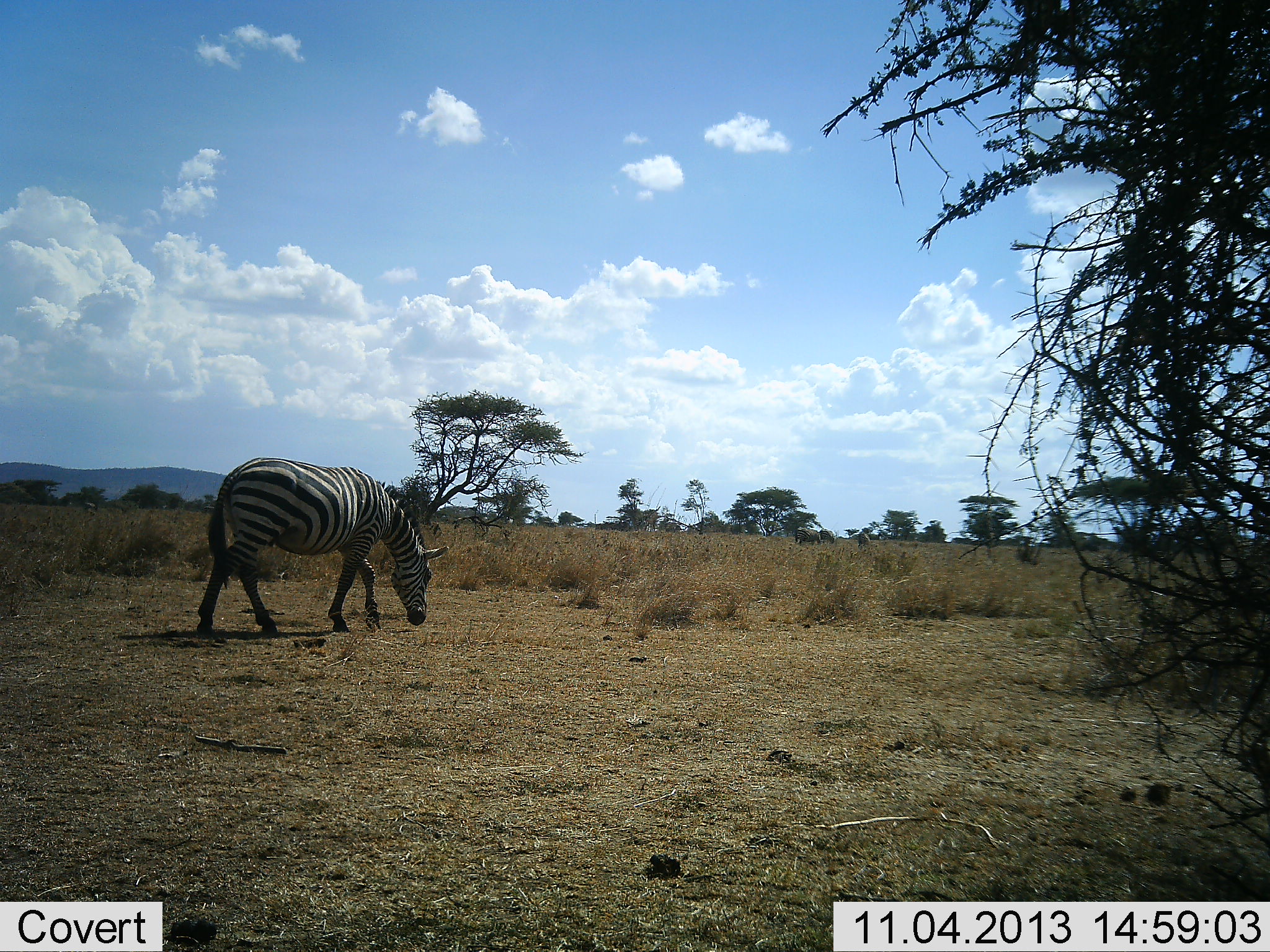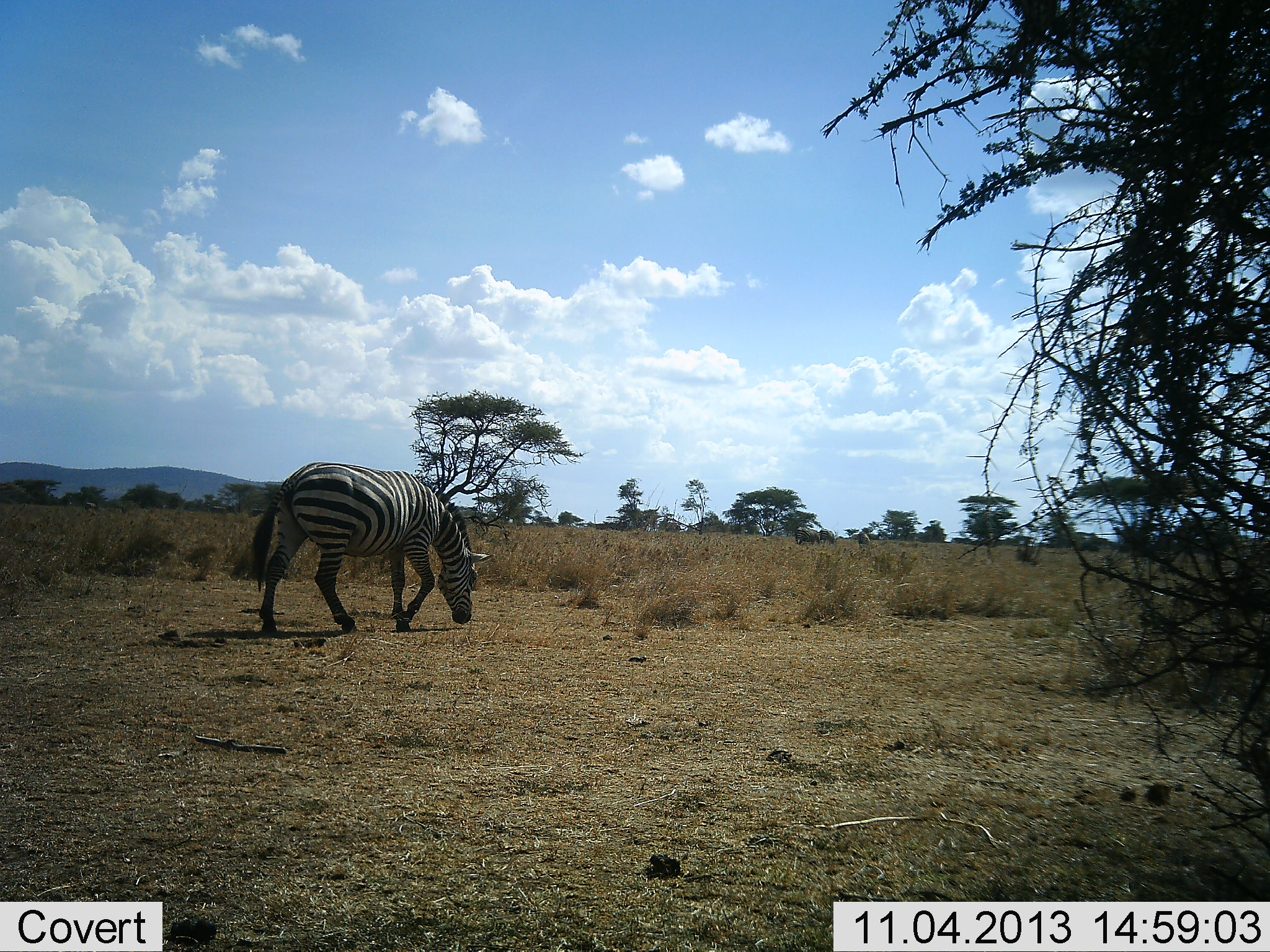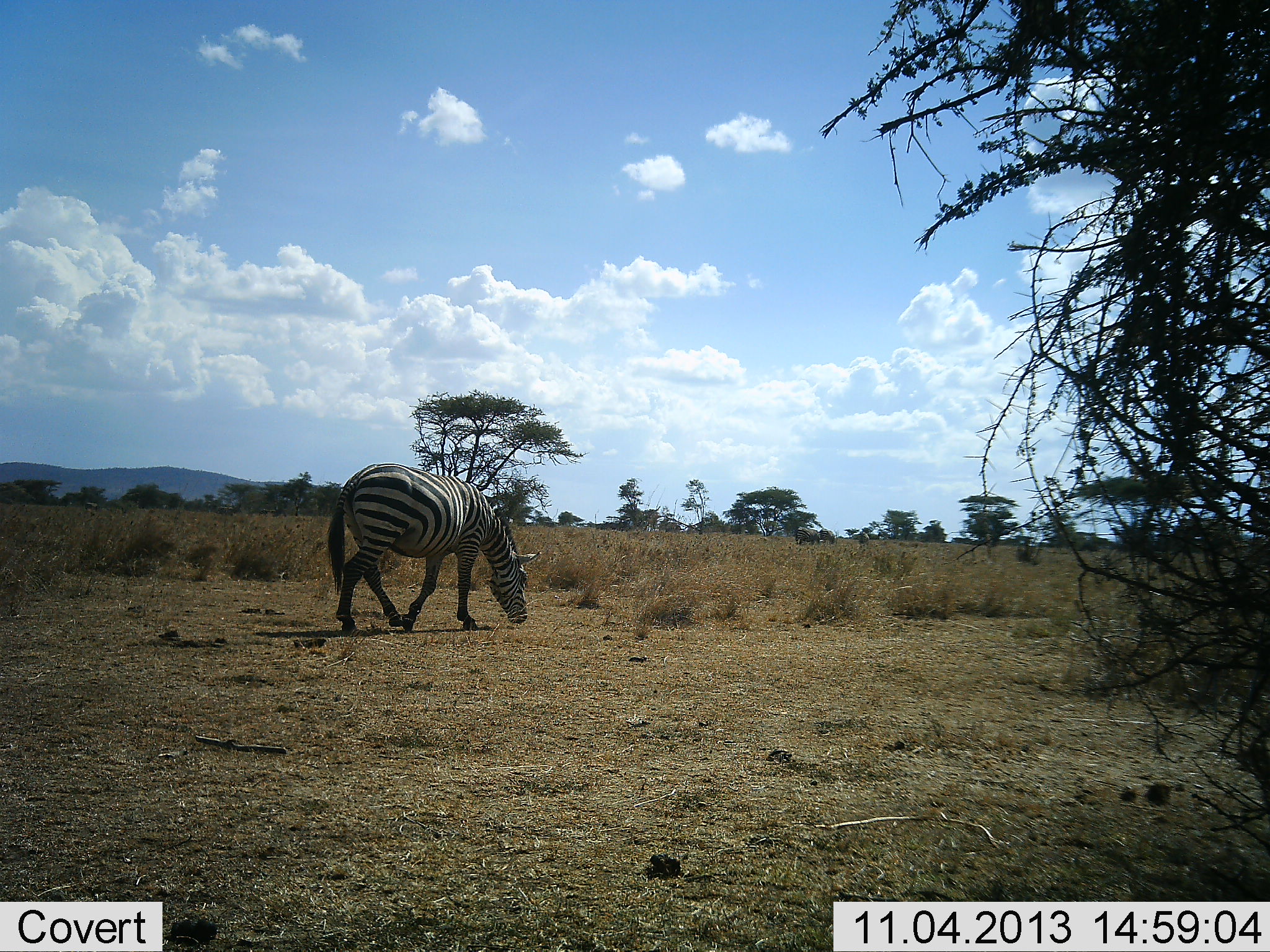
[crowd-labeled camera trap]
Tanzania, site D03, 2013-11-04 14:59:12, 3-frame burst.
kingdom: Animalia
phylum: Chordata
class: Mammalia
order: Perissodactyla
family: Equidae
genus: Equus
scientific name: Equus quagga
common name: plains zebra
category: zebra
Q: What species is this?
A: Zebra (plains zebra) (Equus quagga).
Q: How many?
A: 1.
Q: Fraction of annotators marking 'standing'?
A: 0%.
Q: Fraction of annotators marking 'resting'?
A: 0%.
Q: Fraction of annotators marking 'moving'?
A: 78%.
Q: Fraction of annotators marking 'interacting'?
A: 0%.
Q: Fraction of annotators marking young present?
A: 0%.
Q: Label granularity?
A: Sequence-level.